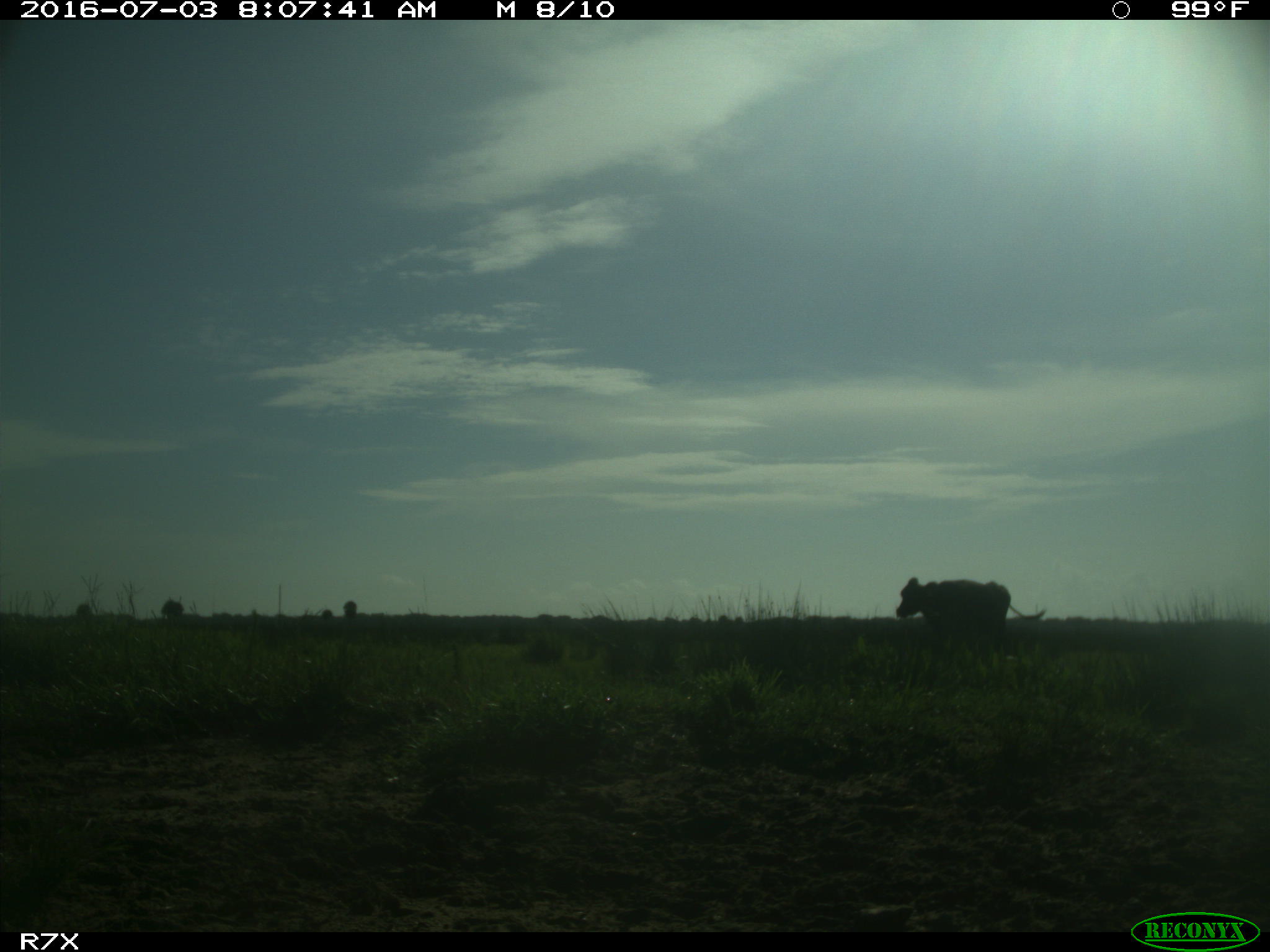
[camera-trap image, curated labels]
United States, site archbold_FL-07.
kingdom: Animalia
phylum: Chordata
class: Mammalia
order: Artiodactyla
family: Bovidae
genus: Bos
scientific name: Bos taurus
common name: domestic cow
Bos taurus (domestic cow).